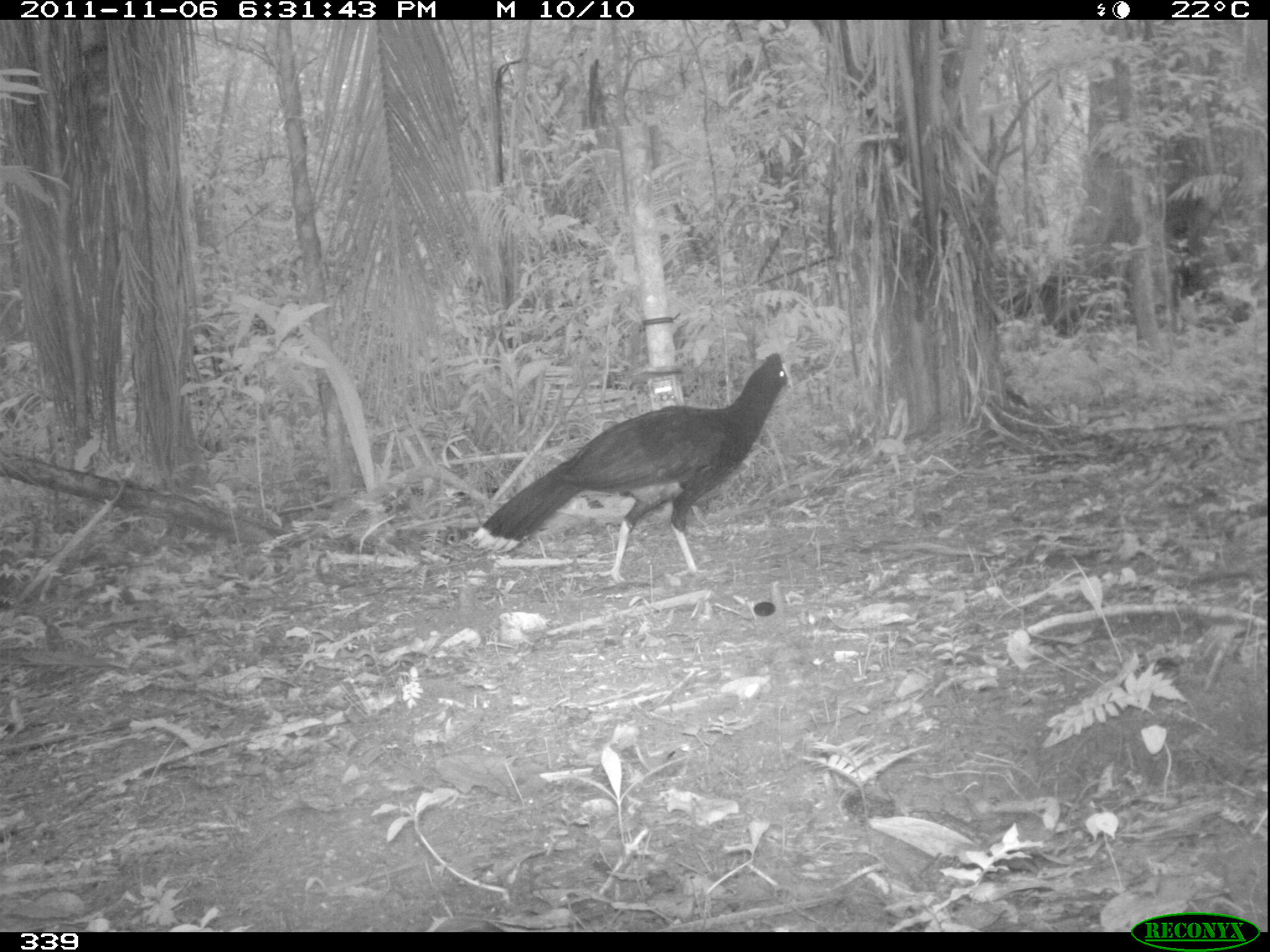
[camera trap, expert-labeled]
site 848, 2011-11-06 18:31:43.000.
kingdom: Animalia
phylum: Chordata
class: Aves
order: Galliformes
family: Cracidae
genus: Mitu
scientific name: Mitu tuberosum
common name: razor-billed curassow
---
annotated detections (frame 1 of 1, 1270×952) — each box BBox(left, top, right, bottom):
mitu tuberosum: BBox(471, 351, 793, 582)